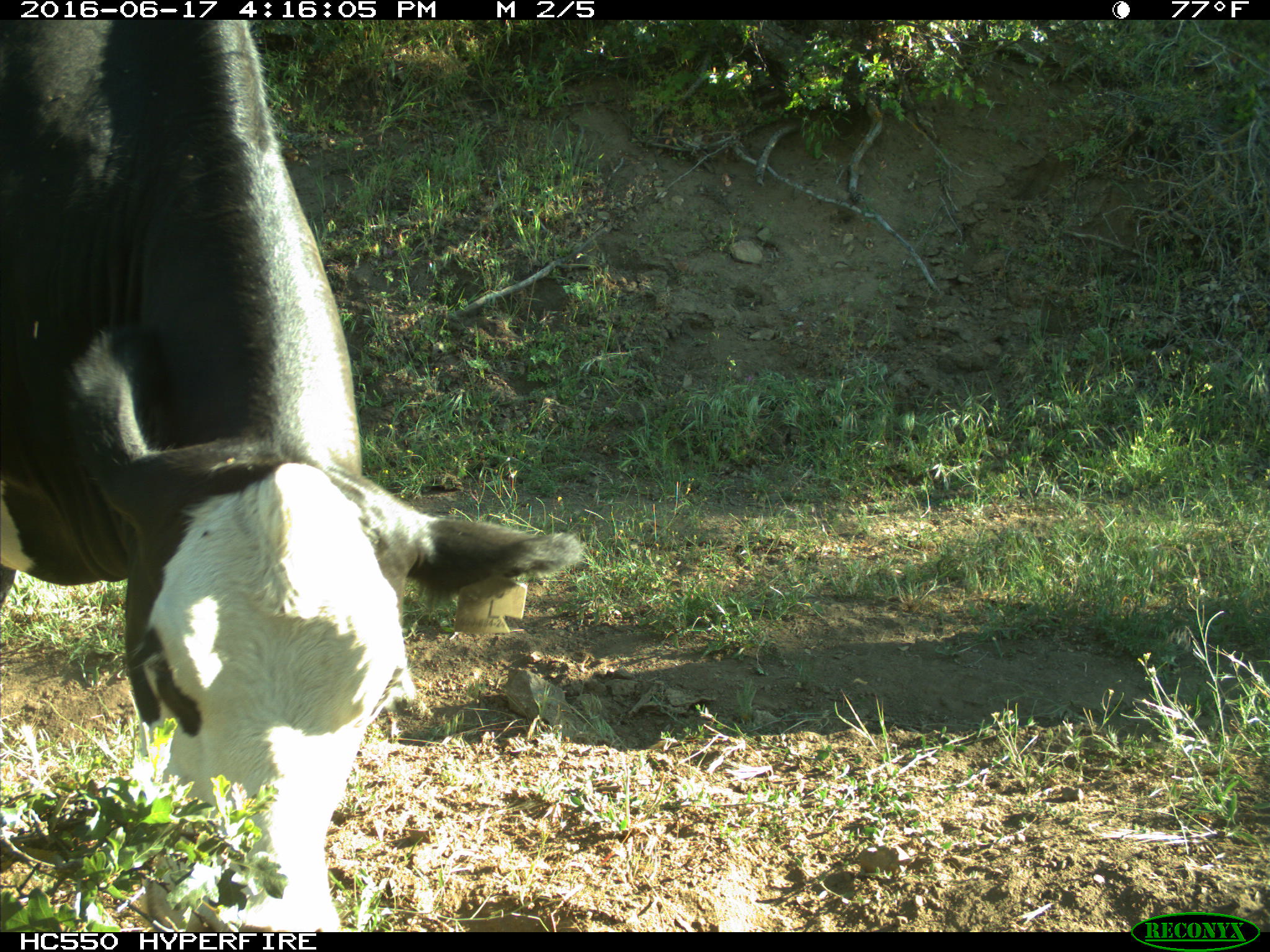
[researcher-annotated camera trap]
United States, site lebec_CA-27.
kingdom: Animalia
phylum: Chordata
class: Mammalia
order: Artiodactyla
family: Bovidae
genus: Bos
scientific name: Bos taurus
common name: domestic cow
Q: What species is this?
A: Bos taurus (domestic cow).